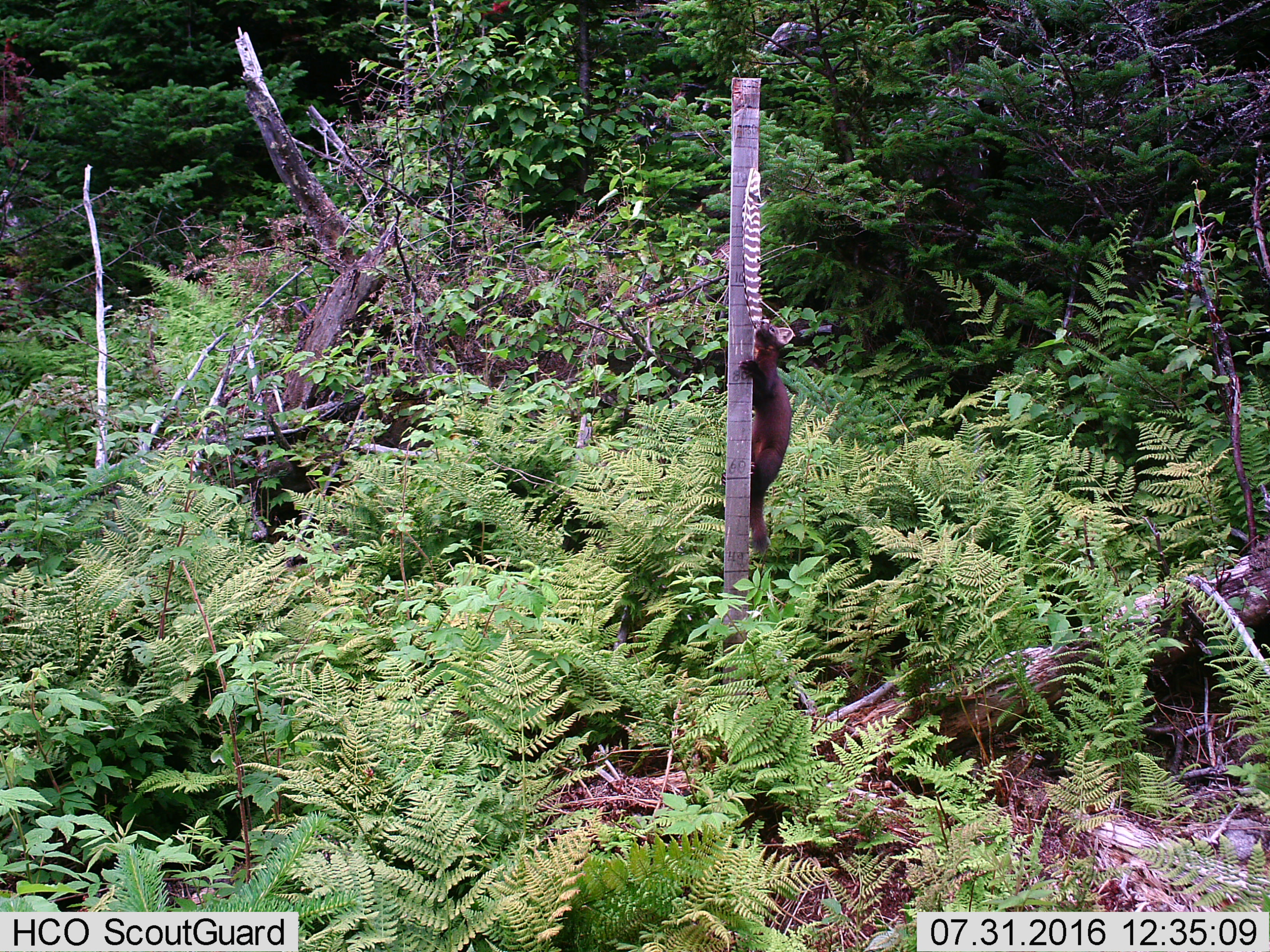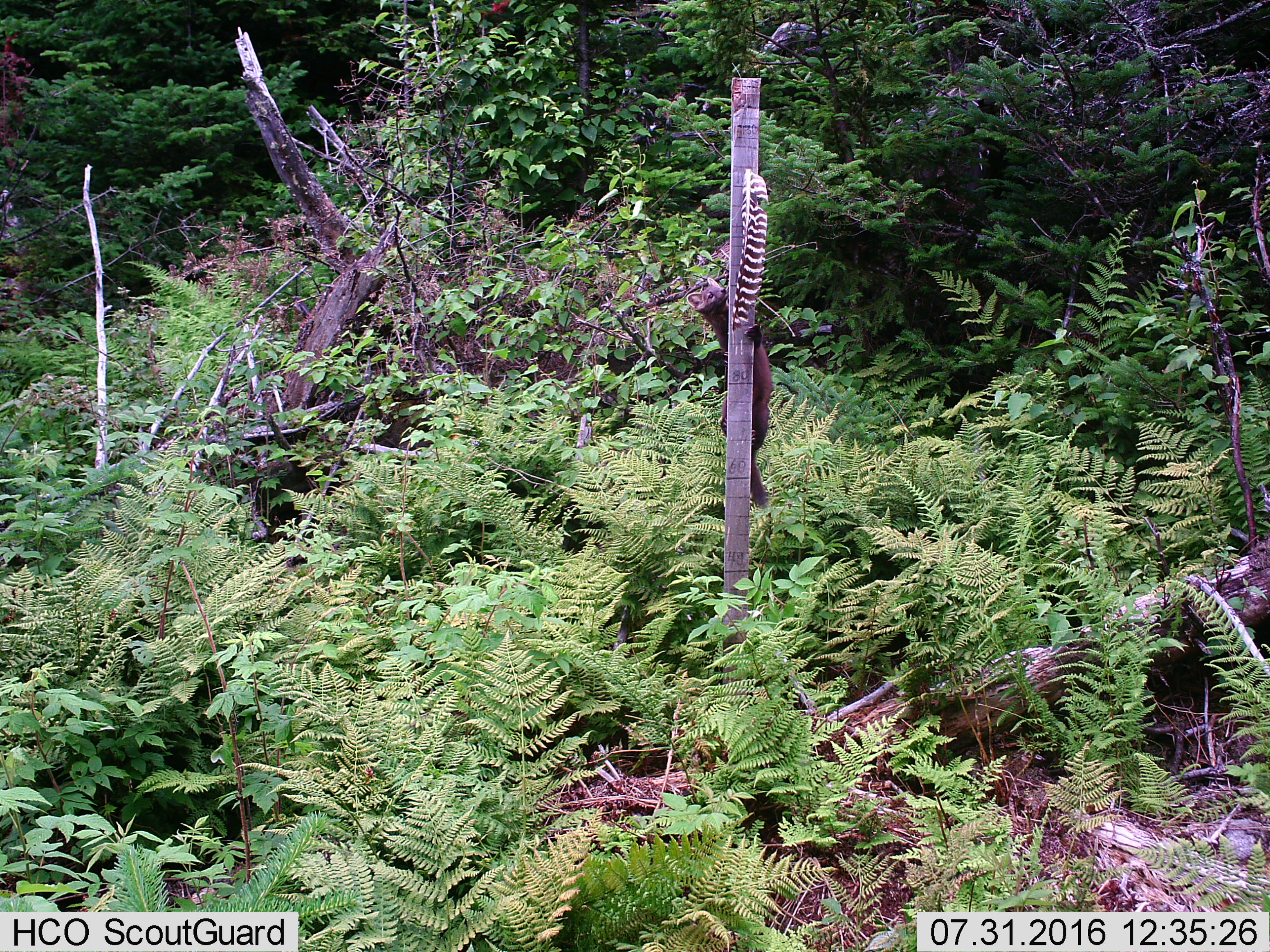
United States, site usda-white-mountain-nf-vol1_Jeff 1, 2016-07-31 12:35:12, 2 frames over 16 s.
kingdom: Animalia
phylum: Chordata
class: Mammalia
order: Carnivora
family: Mustelidae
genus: Martes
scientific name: Martes americana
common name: american marten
American marten (Martes americana).